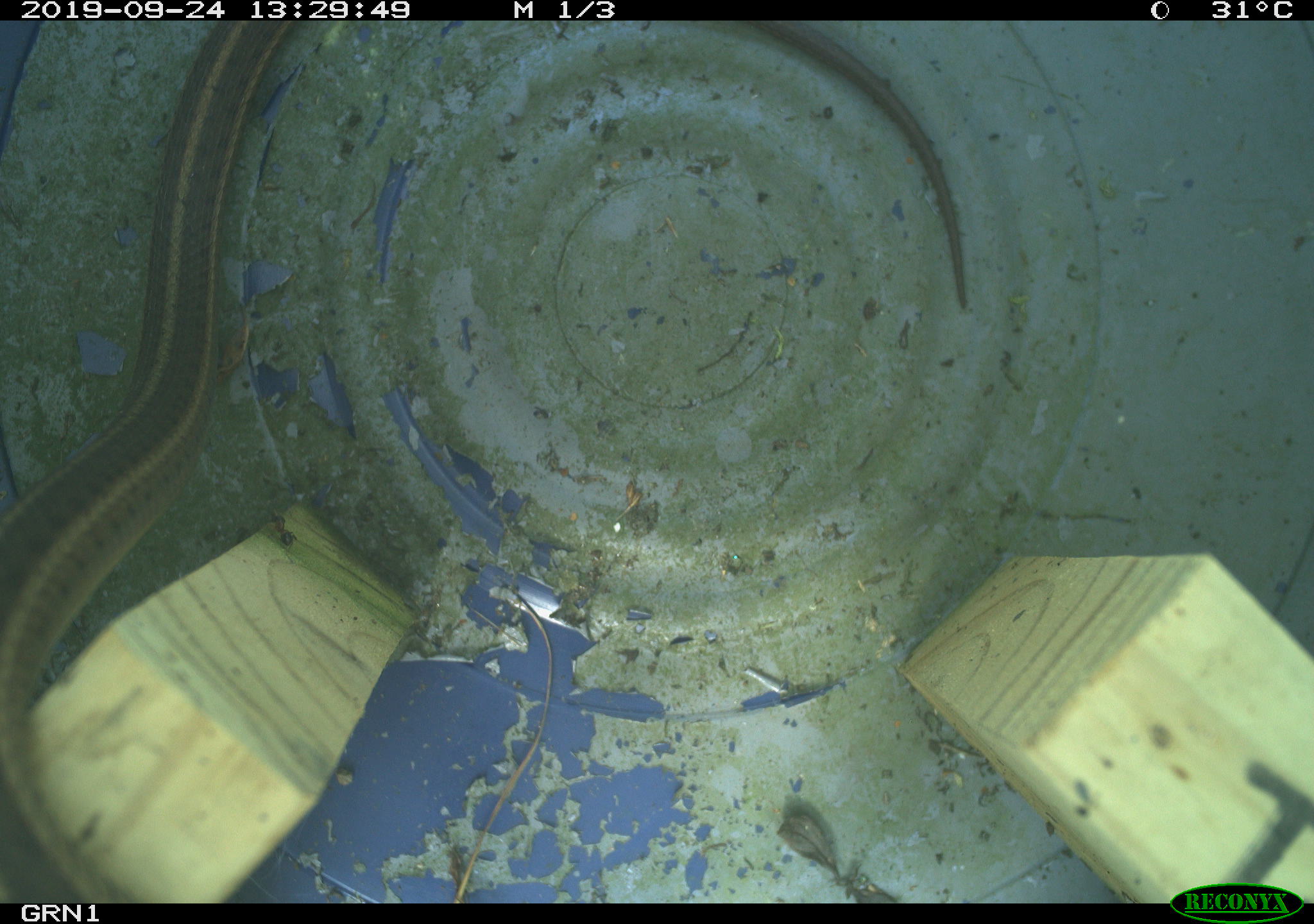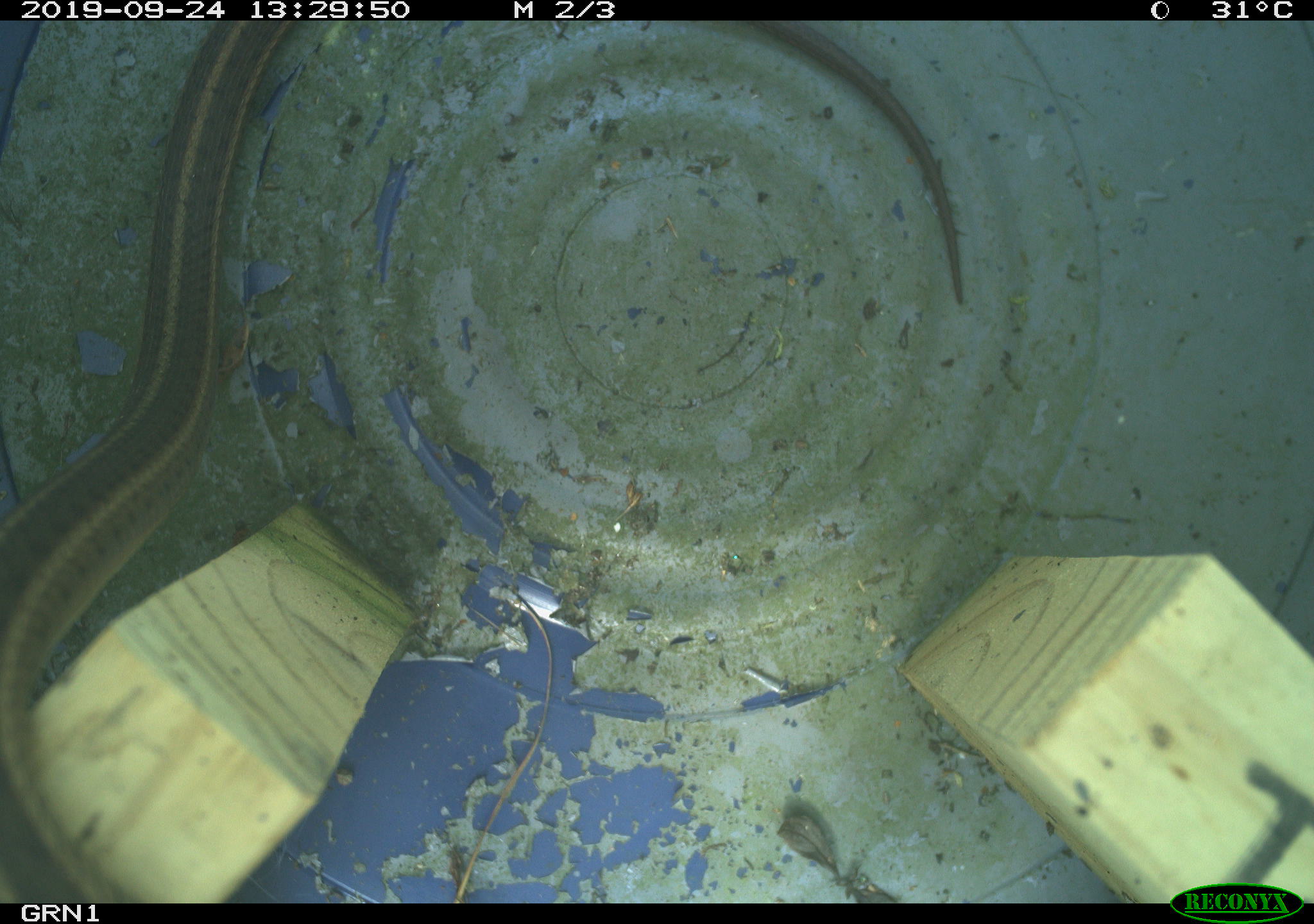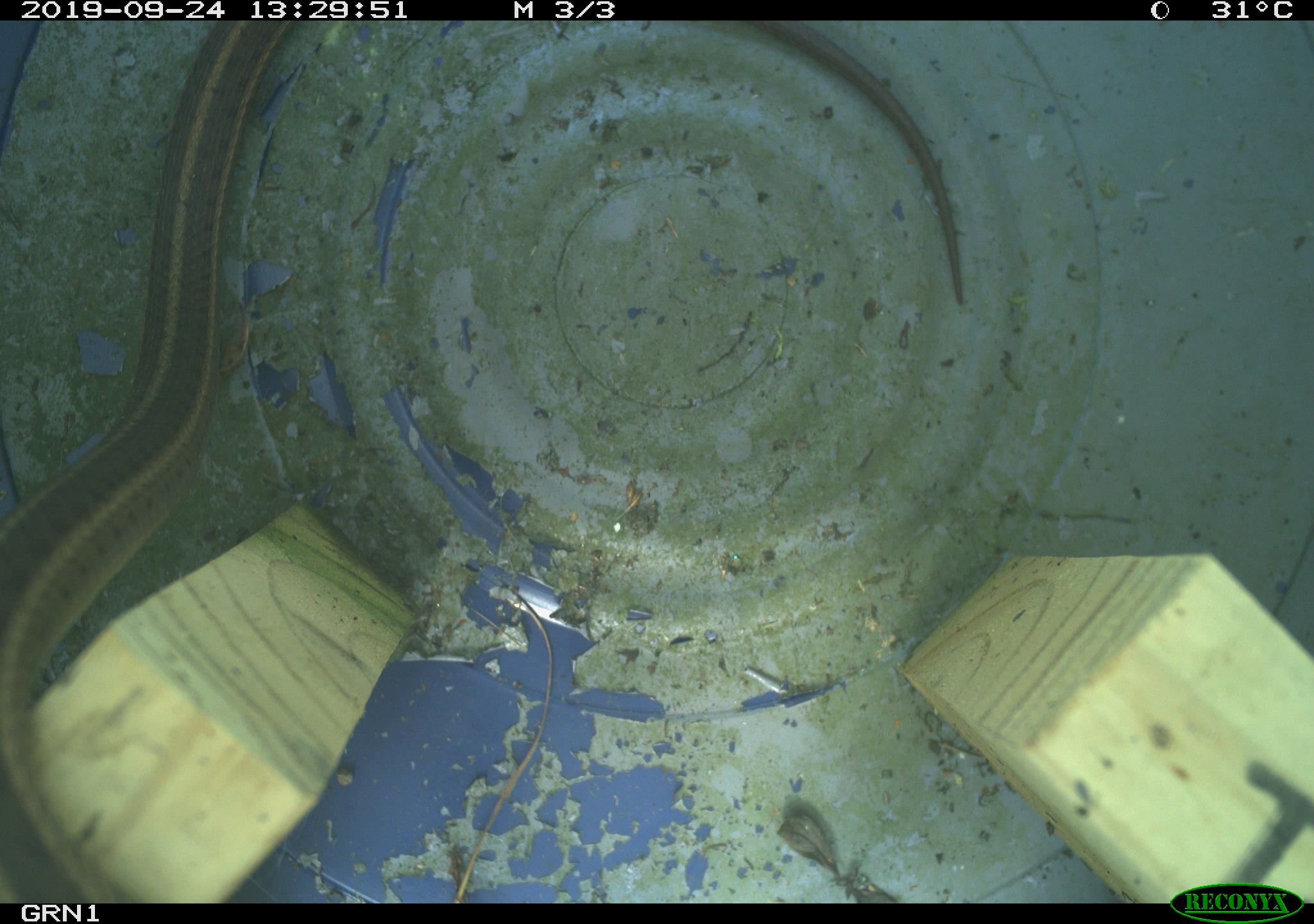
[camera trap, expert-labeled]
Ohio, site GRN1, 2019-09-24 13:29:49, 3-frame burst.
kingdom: Animalia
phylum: Chordata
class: Reptilia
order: Squamata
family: Colubridae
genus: Thamnophis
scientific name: Thamnophis sirtalis sirtalis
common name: eastern gartersnake